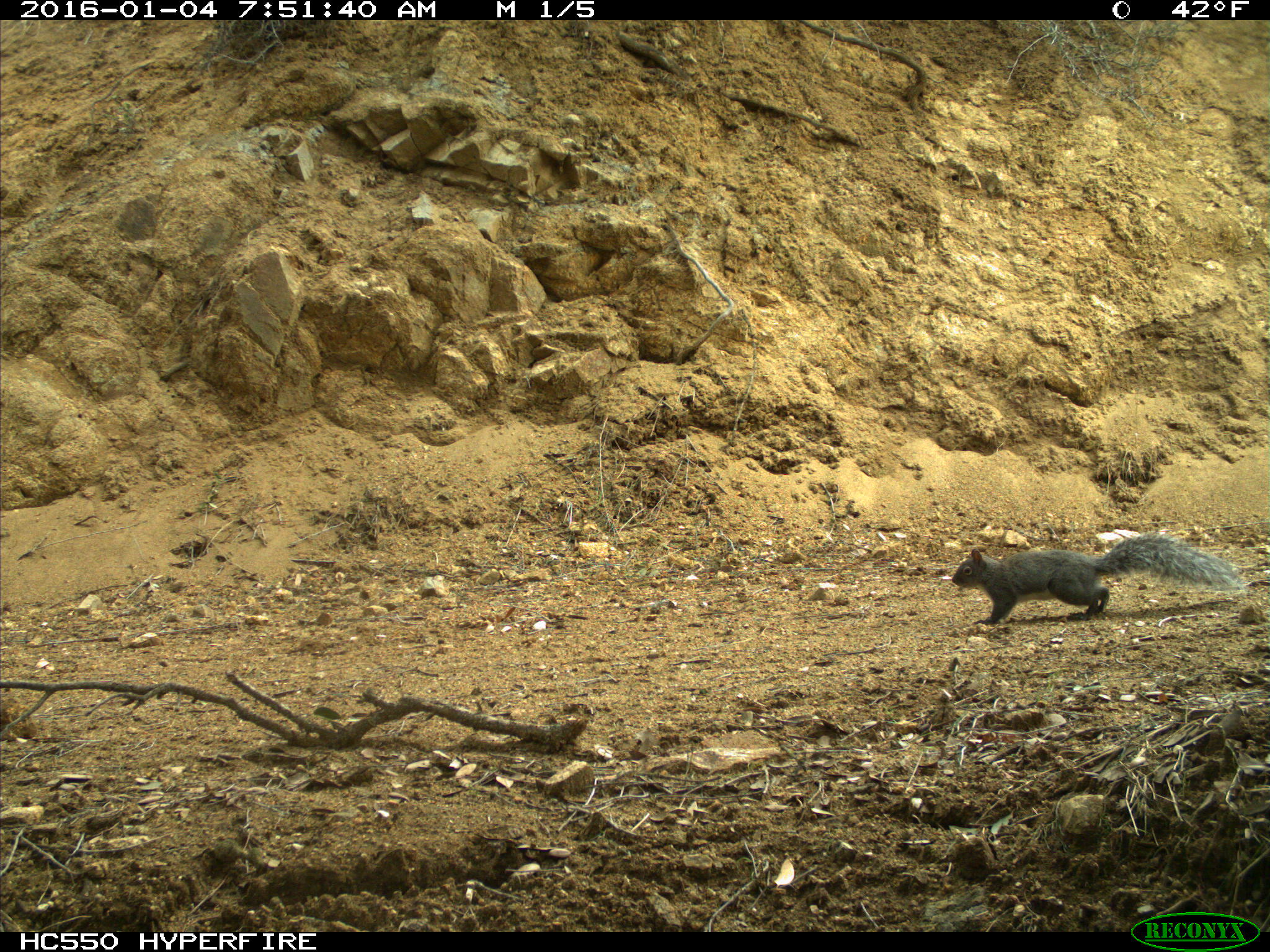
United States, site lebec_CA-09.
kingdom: Animalia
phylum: Chordata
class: Mammalia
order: Rodentia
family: Sciuridae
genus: Sciurus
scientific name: Sciurus carolinensis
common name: eastern gray squirrel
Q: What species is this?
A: Sciurus carolinensis (eastern gray squirrel).